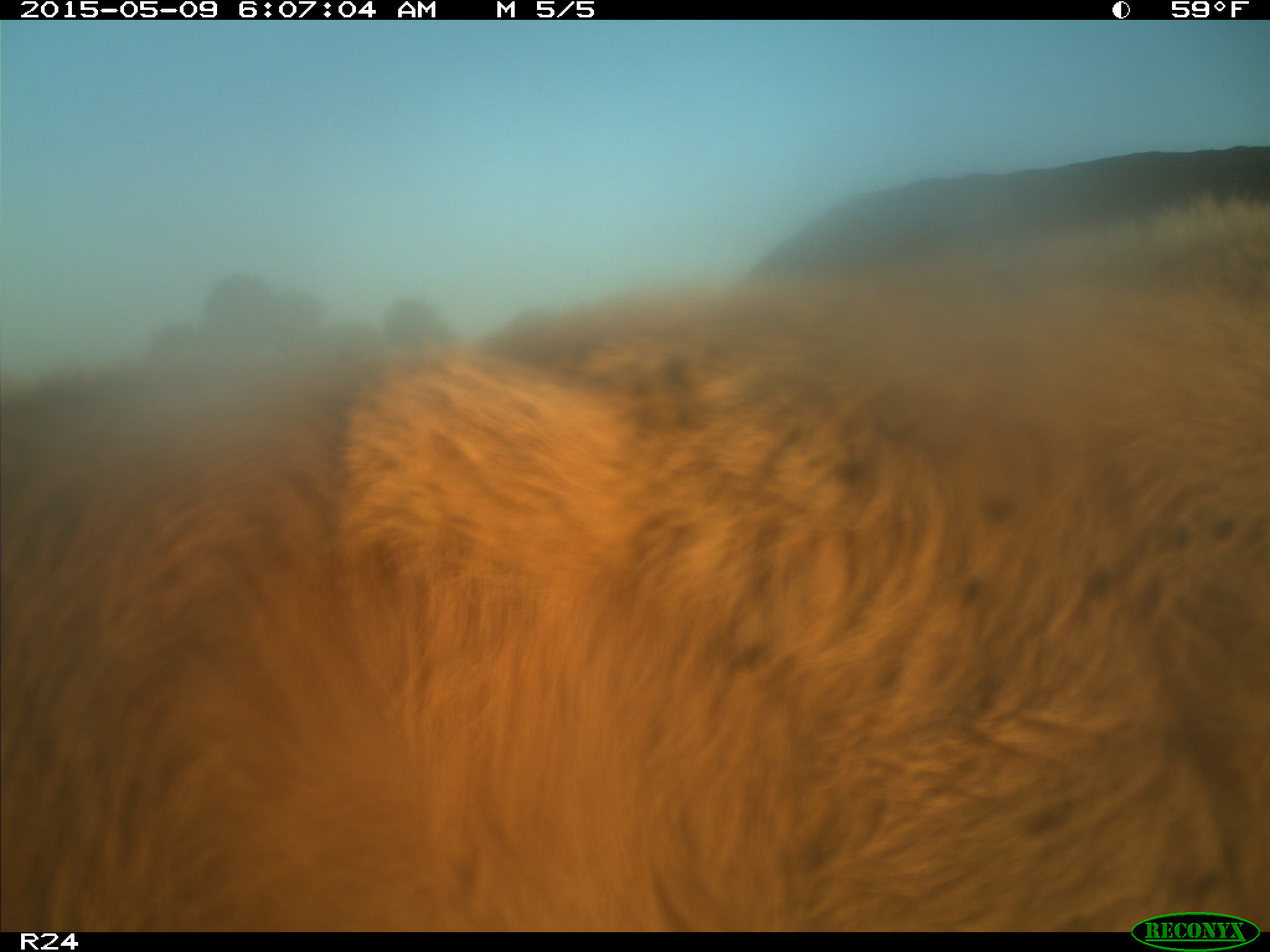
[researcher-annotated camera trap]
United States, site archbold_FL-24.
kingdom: Animalia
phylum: Chordata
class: Mammalia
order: Artiodactyla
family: Bovidae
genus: Bos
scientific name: Bos taurus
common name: domestic cow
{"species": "Bos taurus (domestic cow)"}